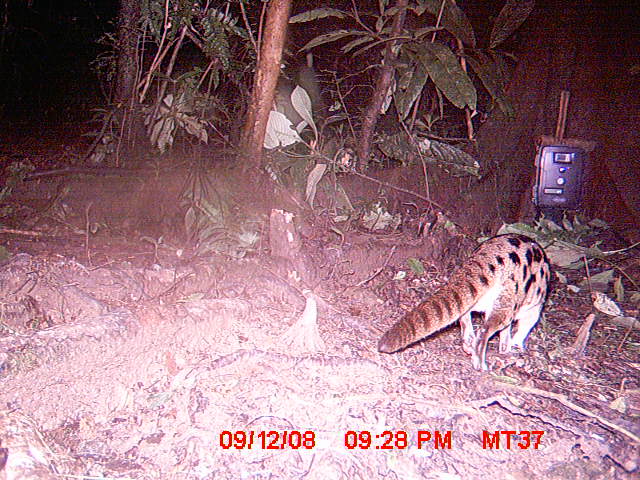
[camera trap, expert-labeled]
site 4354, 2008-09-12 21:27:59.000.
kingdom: Animalia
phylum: Chordata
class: Aves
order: Cuculiformes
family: Cuculidae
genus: Coua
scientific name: Coua serriana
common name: red-breasted coua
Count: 1.